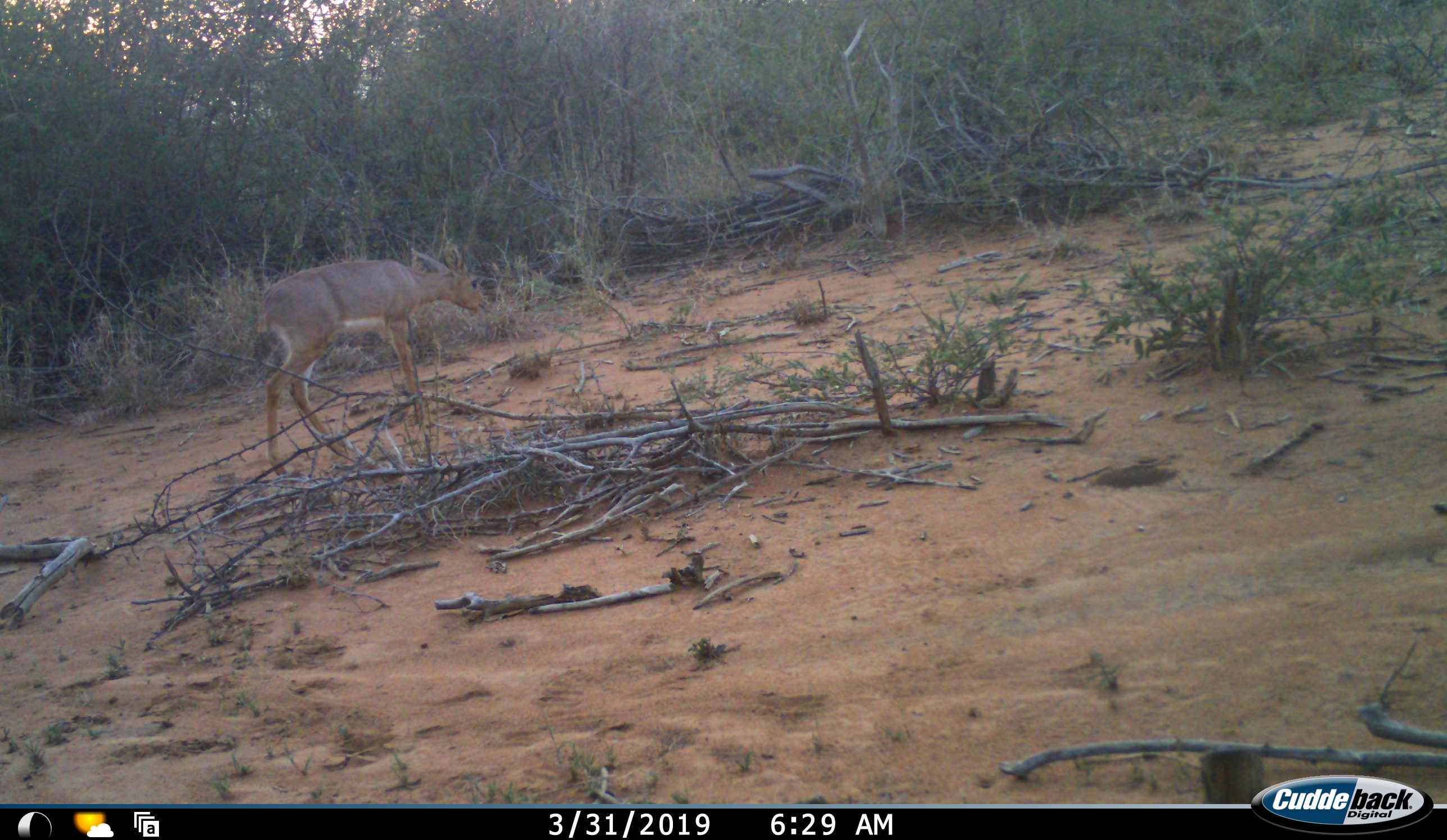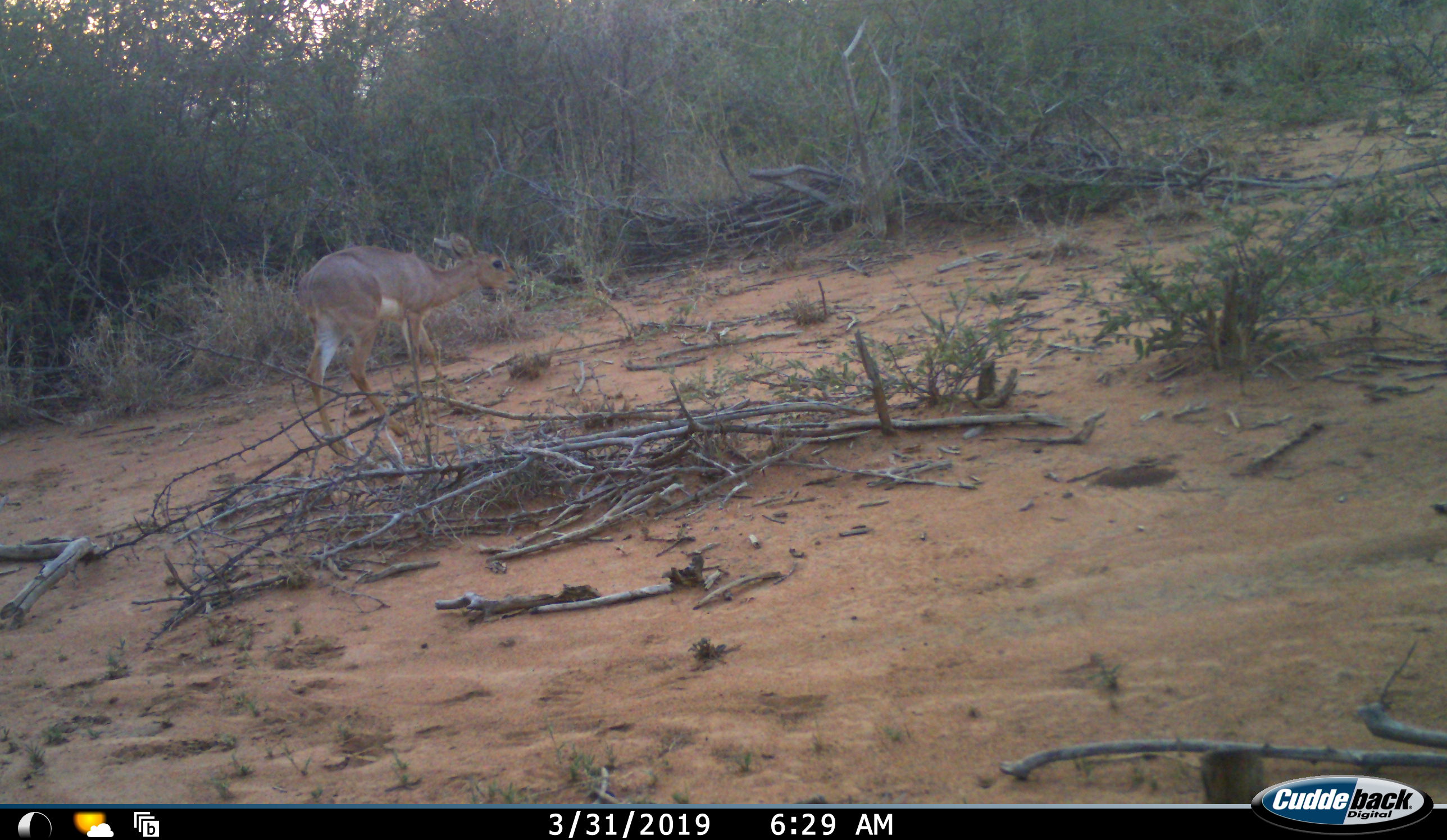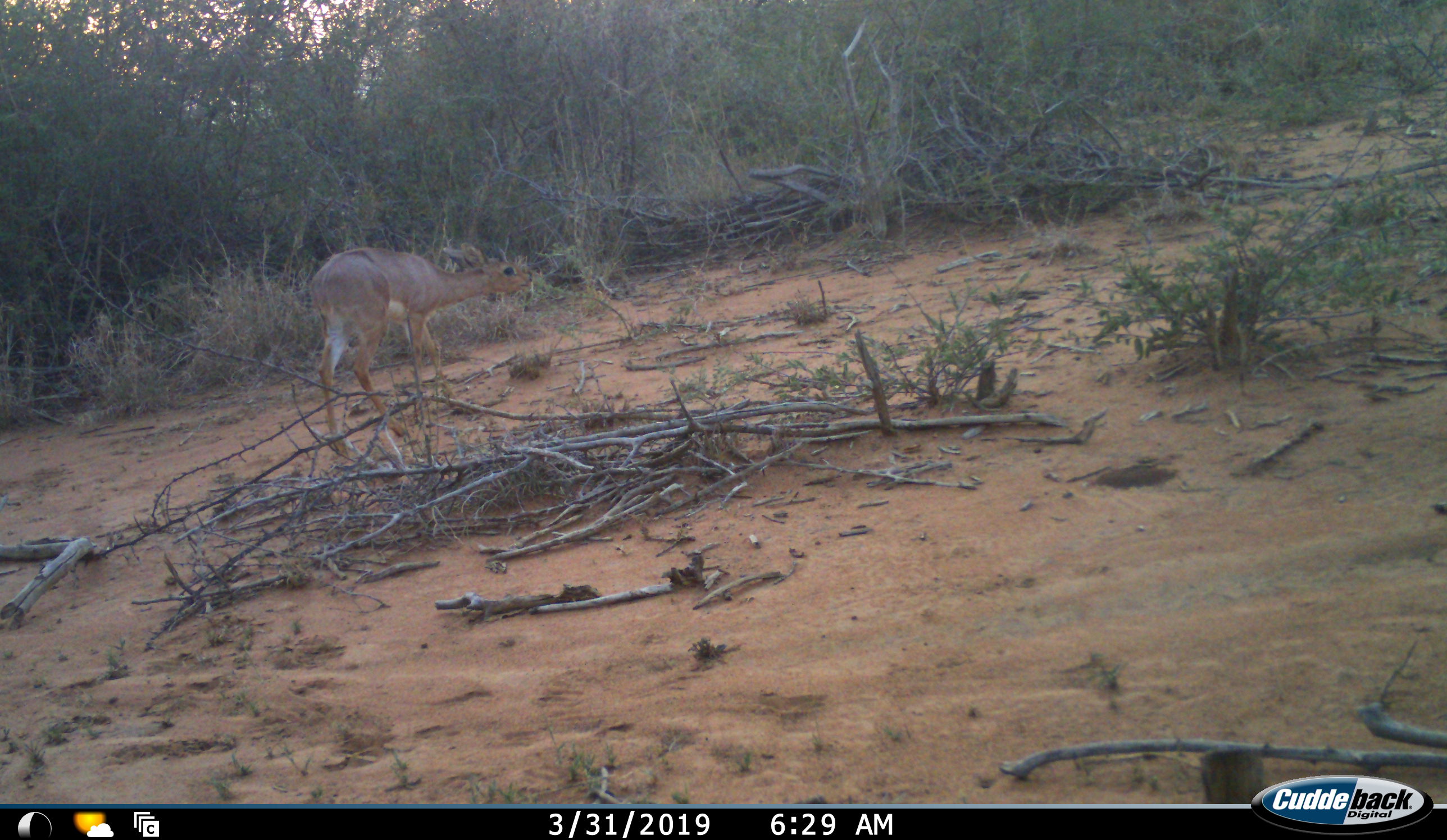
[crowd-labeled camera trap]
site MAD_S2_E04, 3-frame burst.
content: unidentified animal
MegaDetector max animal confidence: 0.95